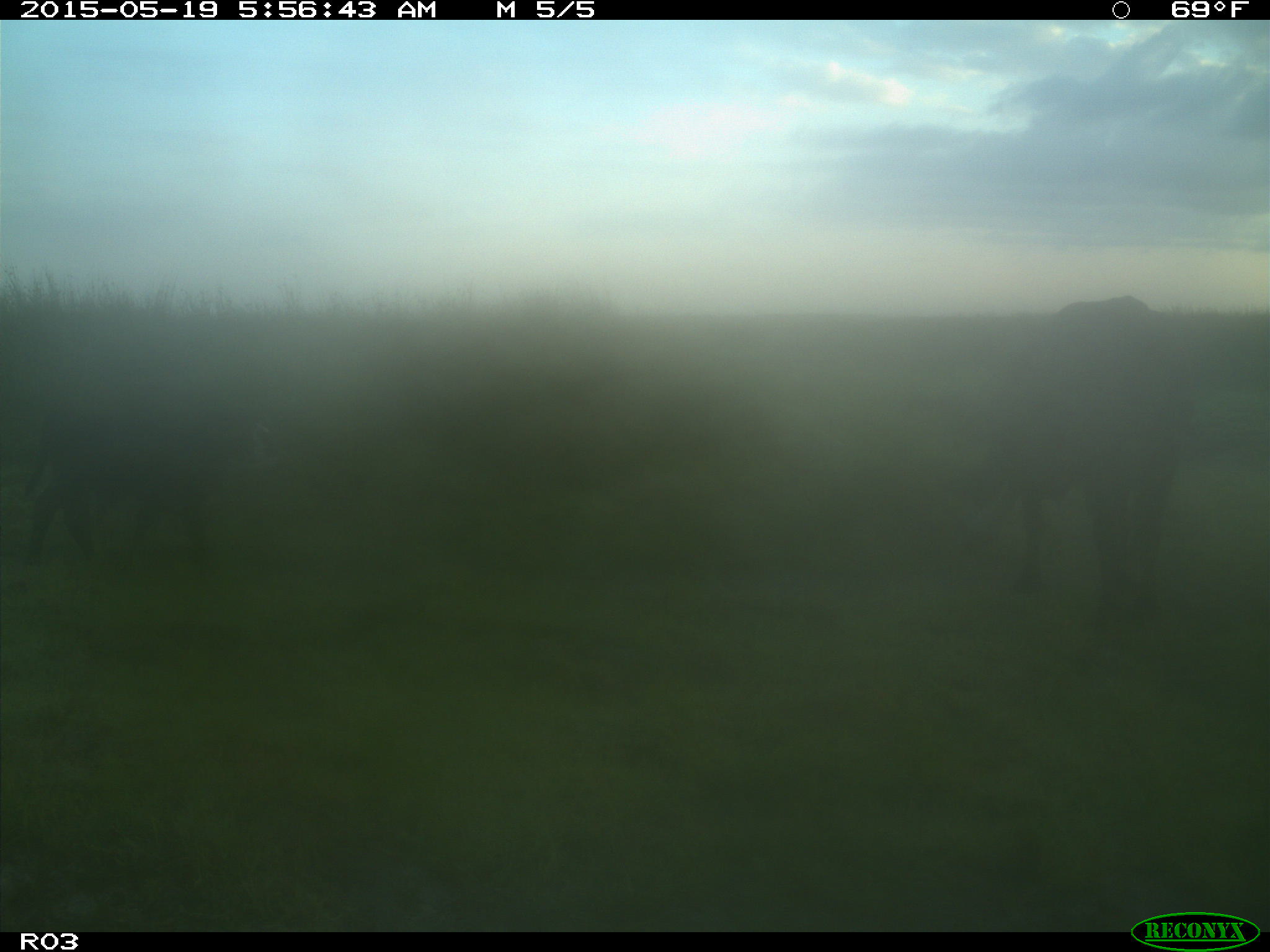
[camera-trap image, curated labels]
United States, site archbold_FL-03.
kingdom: Animalia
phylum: Chordata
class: Mammalia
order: Artiodactyla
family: Bovidae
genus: Bos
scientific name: Bos taurus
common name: domestic cow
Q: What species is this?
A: Bos taurus (domestic cow).